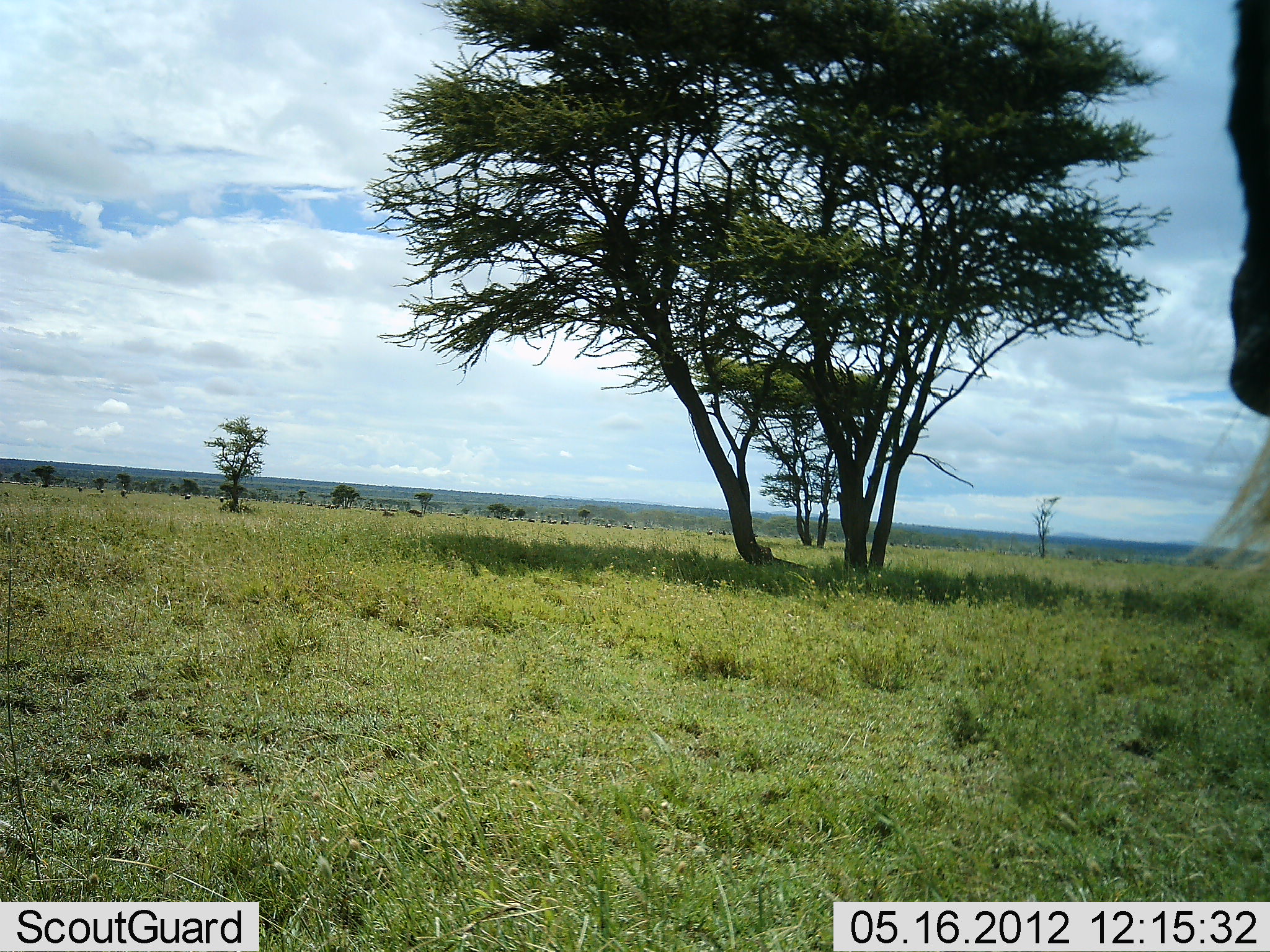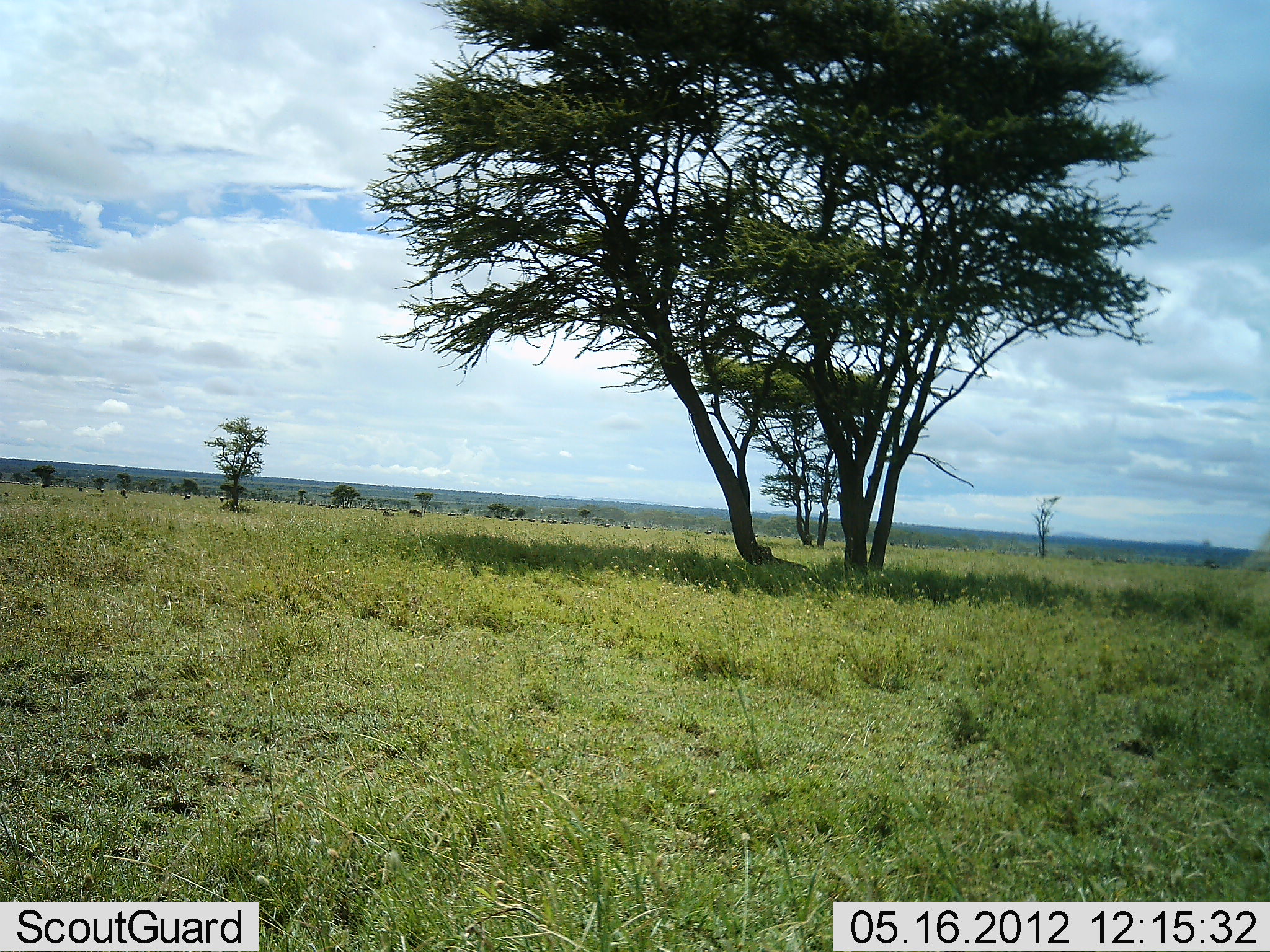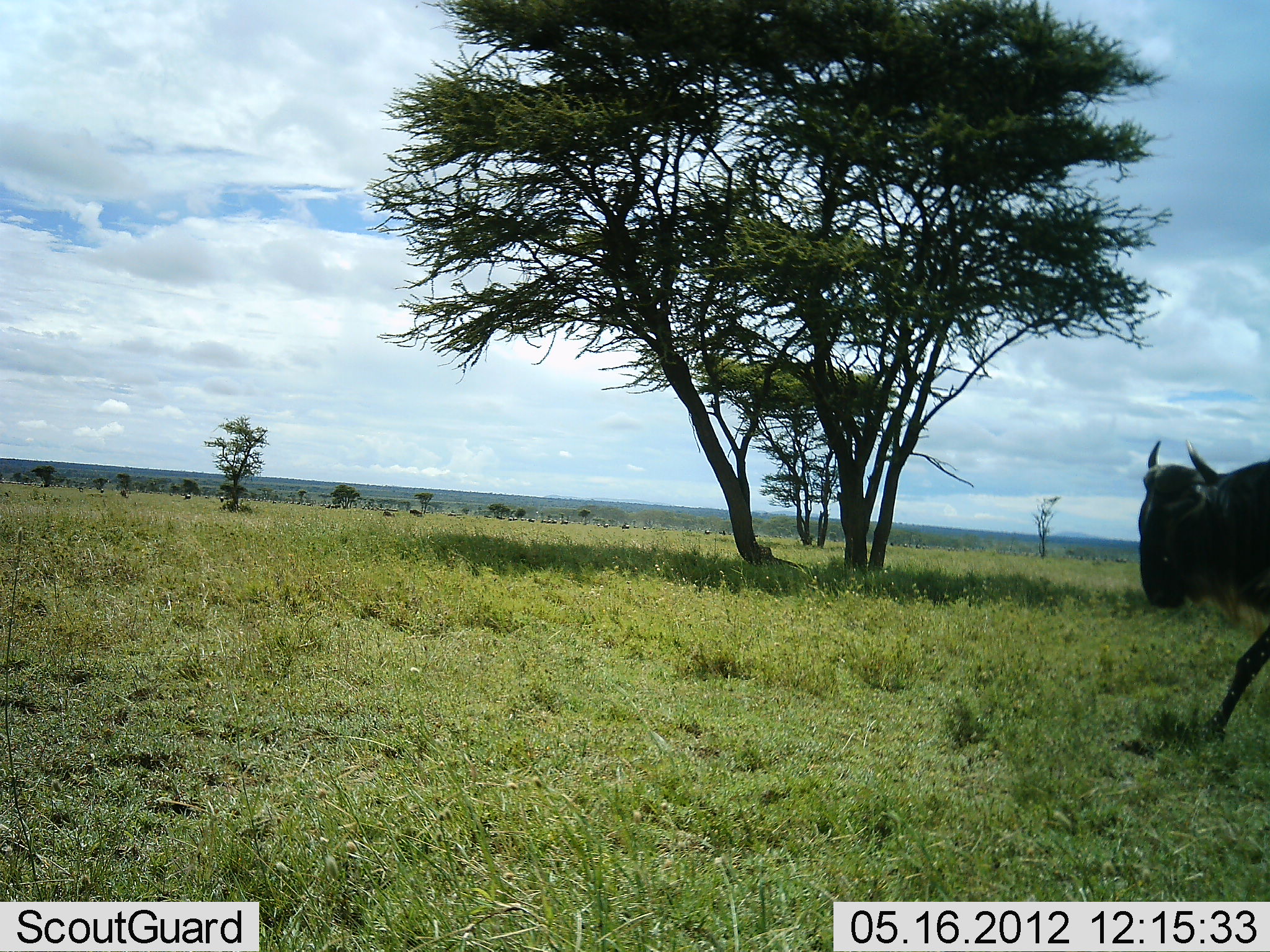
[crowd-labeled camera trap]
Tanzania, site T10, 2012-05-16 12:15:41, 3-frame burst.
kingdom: Animalia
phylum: Chordata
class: Mammalia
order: Artiodactyla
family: Bovidae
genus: Connochaetes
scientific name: Connochaetes taurinus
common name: blue wildebeest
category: wildebeest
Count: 2.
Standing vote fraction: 10%.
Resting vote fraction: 0%.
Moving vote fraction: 100%.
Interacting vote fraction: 0%.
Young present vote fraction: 0%.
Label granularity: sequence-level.